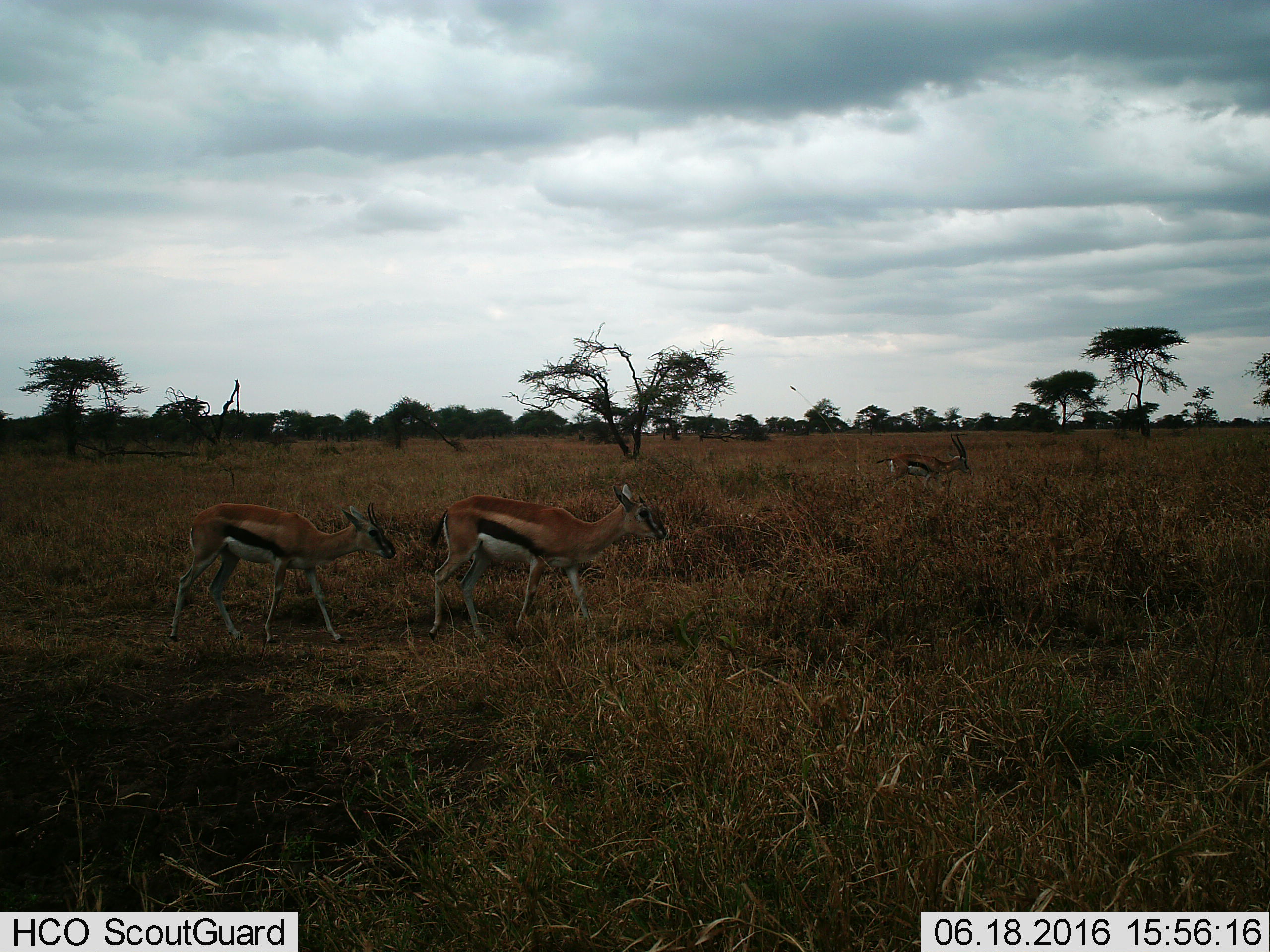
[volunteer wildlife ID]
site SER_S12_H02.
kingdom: Animalia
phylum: Chordata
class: Mammalia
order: Artiodactyla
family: Bovidae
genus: Eudorcas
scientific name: Eudorcas thomsonii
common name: thomson's gazelle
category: gazellethomsons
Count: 3.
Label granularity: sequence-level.